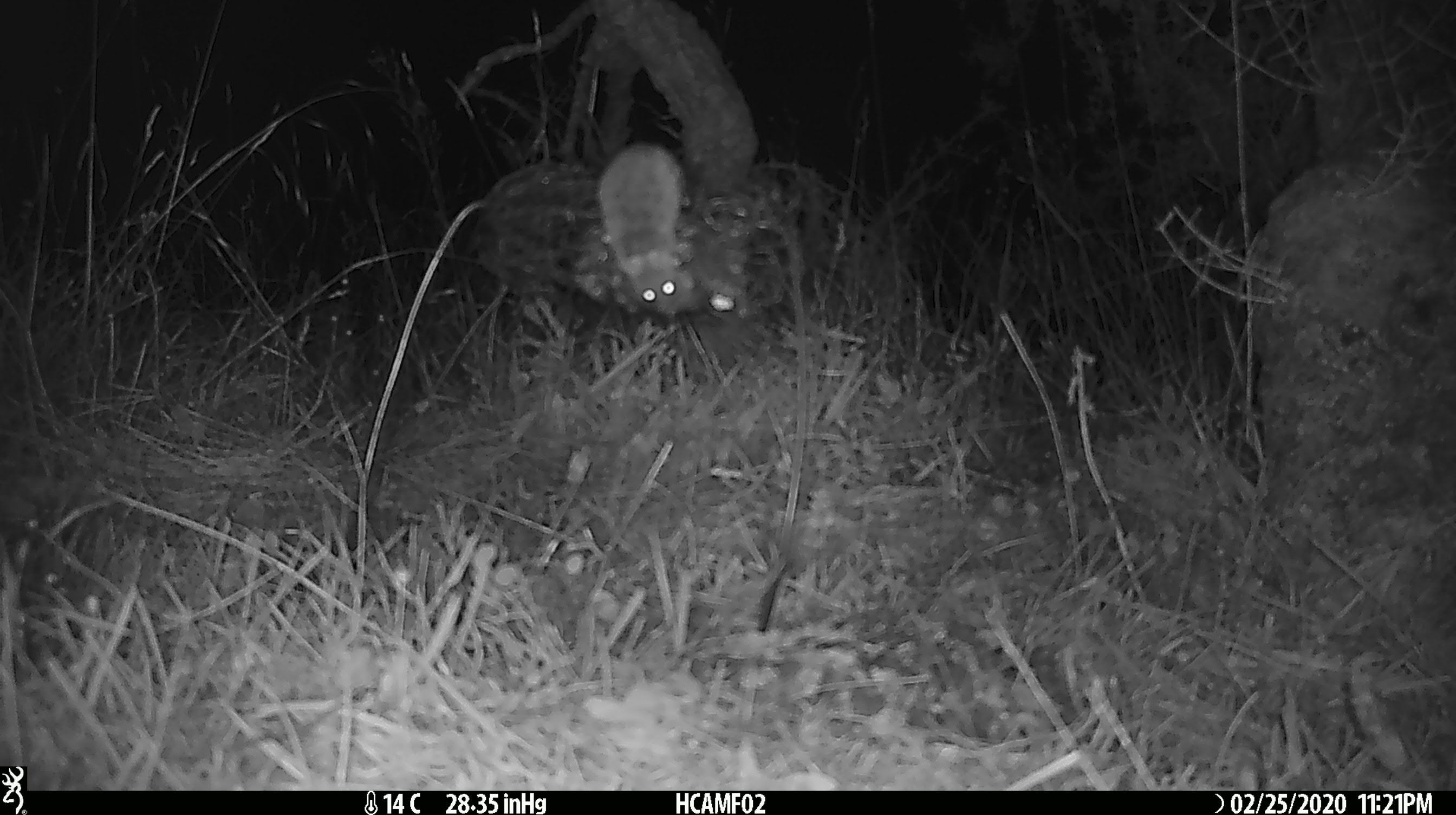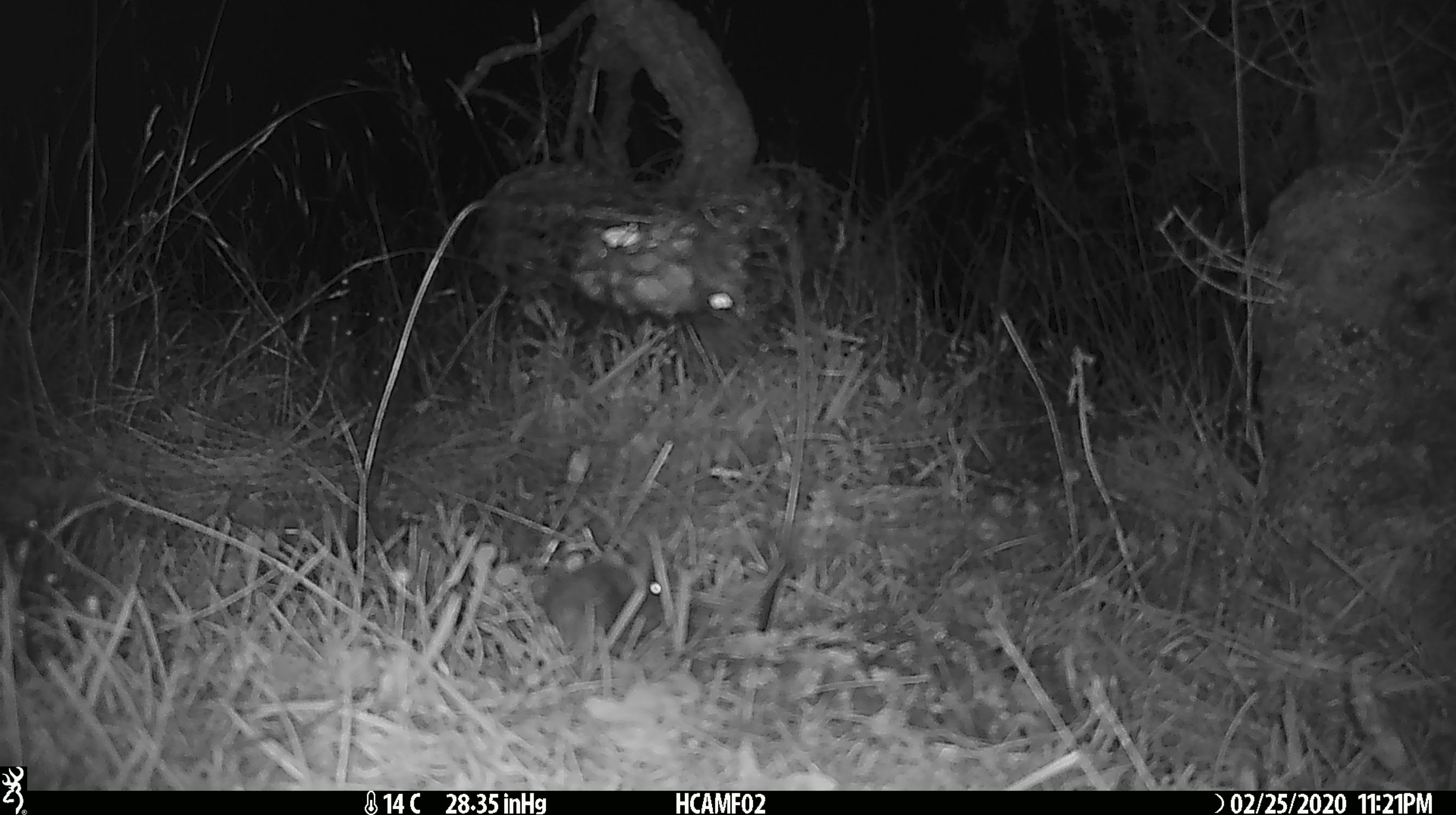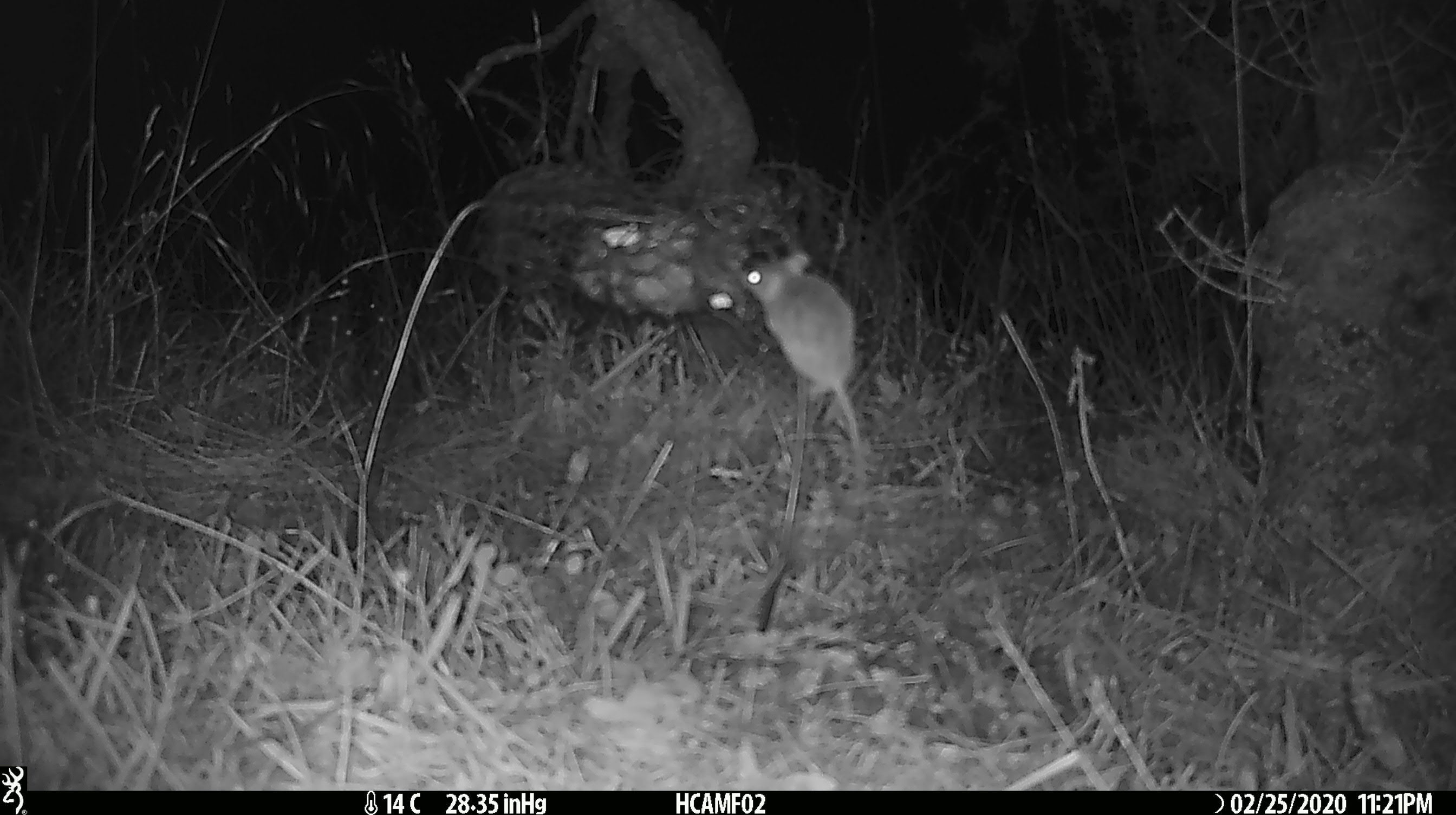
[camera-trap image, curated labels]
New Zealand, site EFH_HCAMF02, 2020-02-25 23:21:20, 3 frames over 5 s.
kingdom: Animalia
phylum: Chordata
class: Mammalia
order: Rodentia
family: Muridae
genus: Mus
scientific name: Mus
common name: mouse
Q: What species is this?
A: Mouse (Mus).